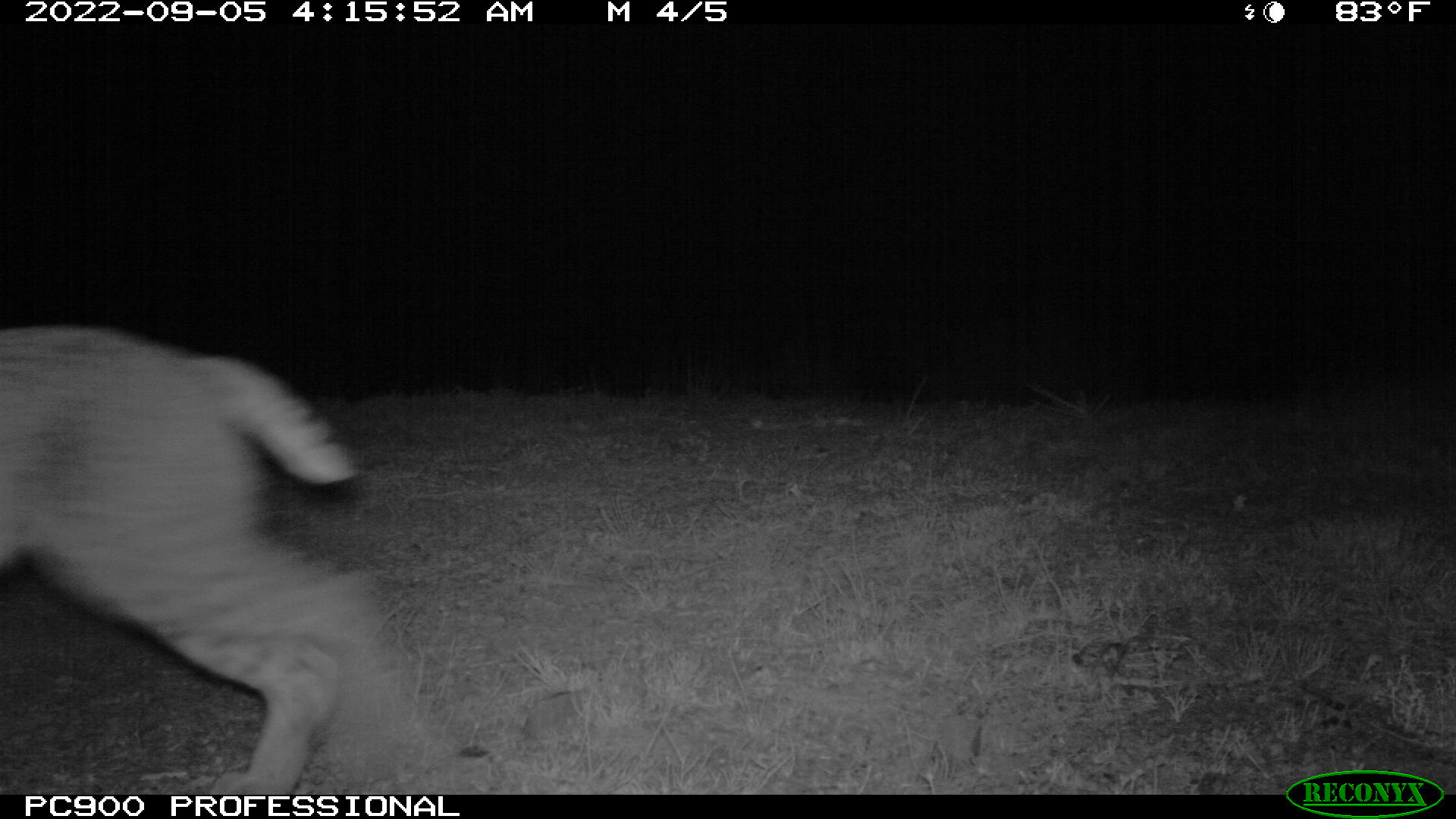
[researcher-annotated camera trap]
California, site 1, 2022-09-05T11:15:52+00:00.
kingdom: Animalia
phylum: Chordata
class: Mammalia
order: Carnivora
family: Felidae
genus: Lynx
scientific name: Lynx rufus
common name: bobcat